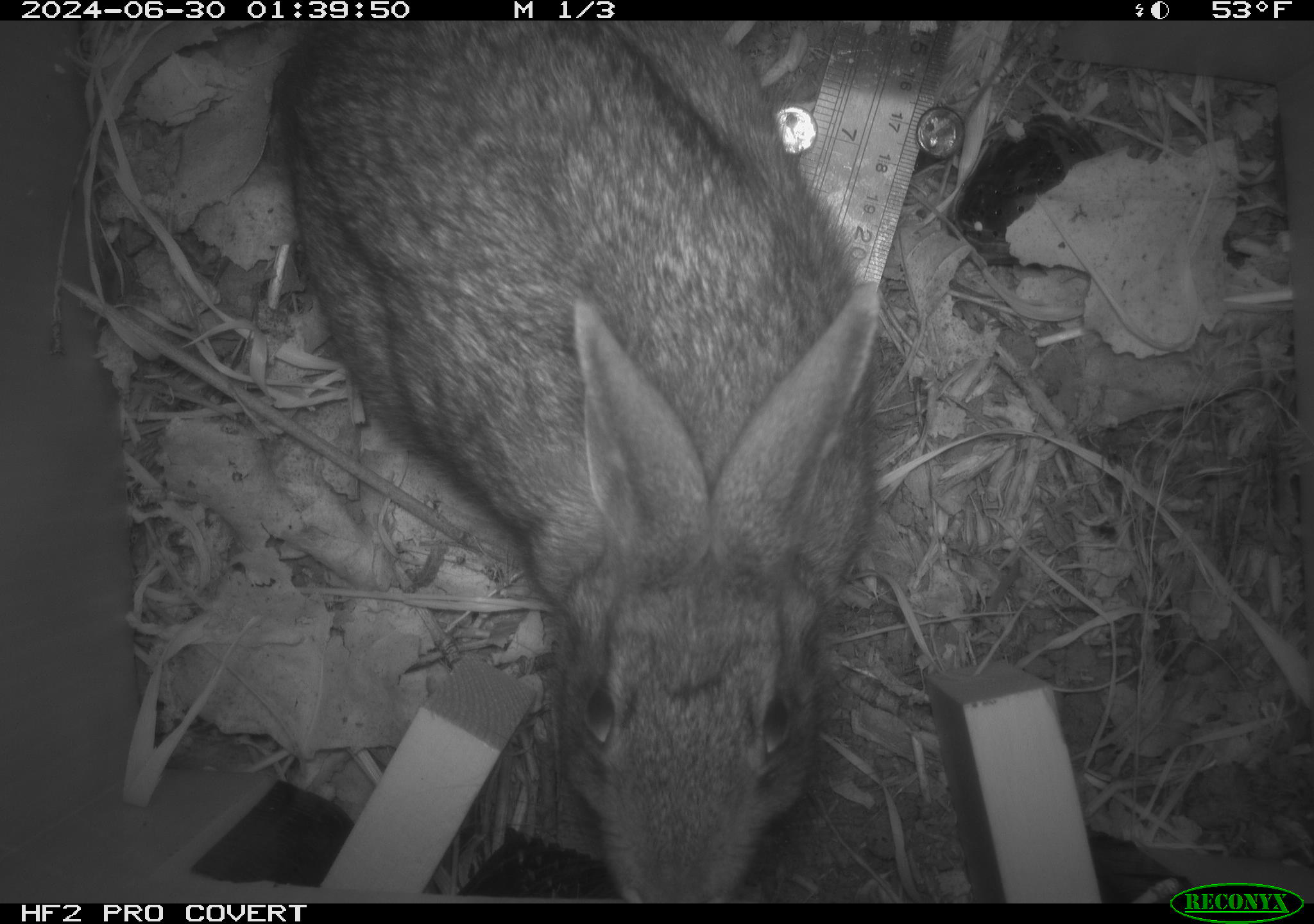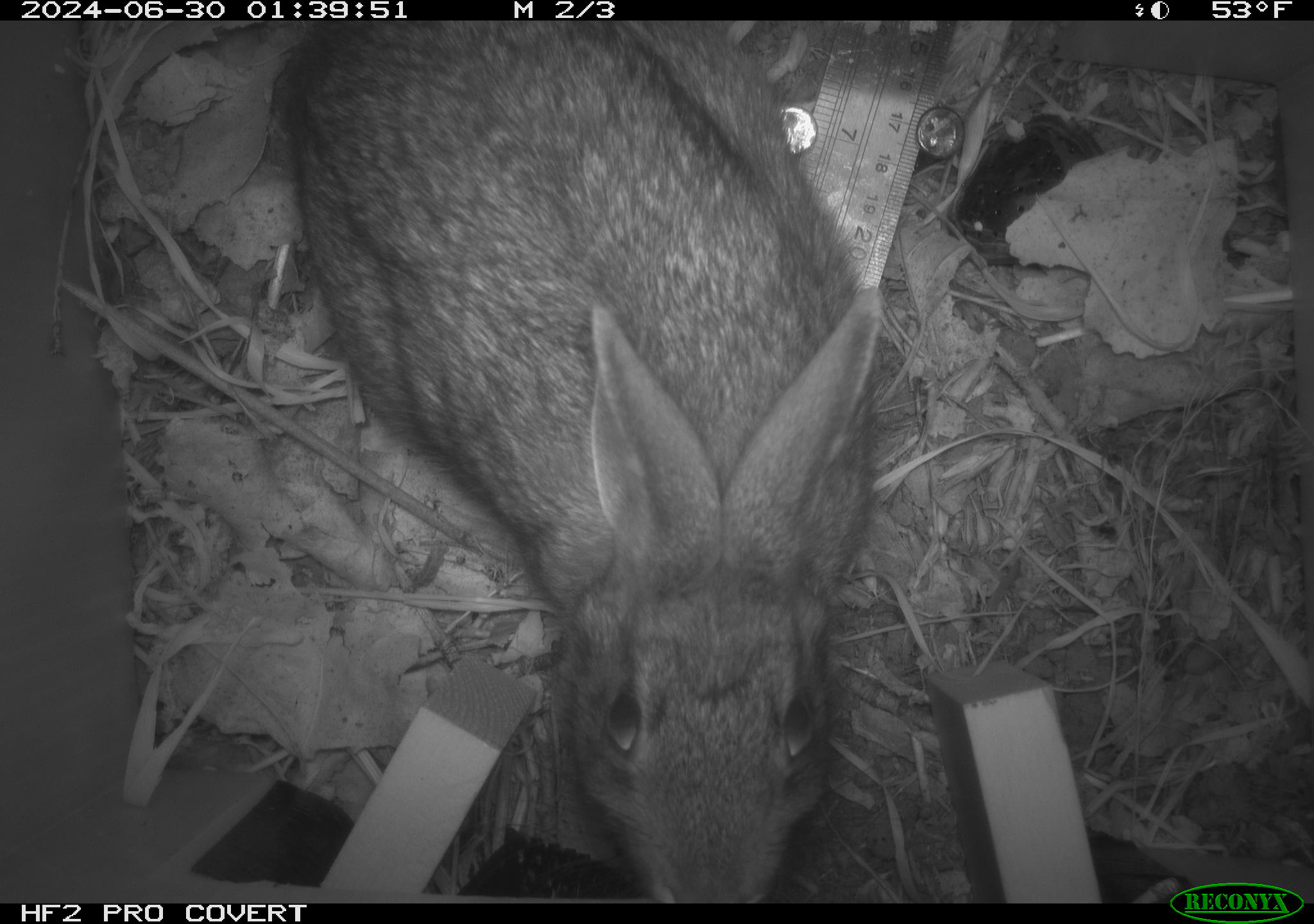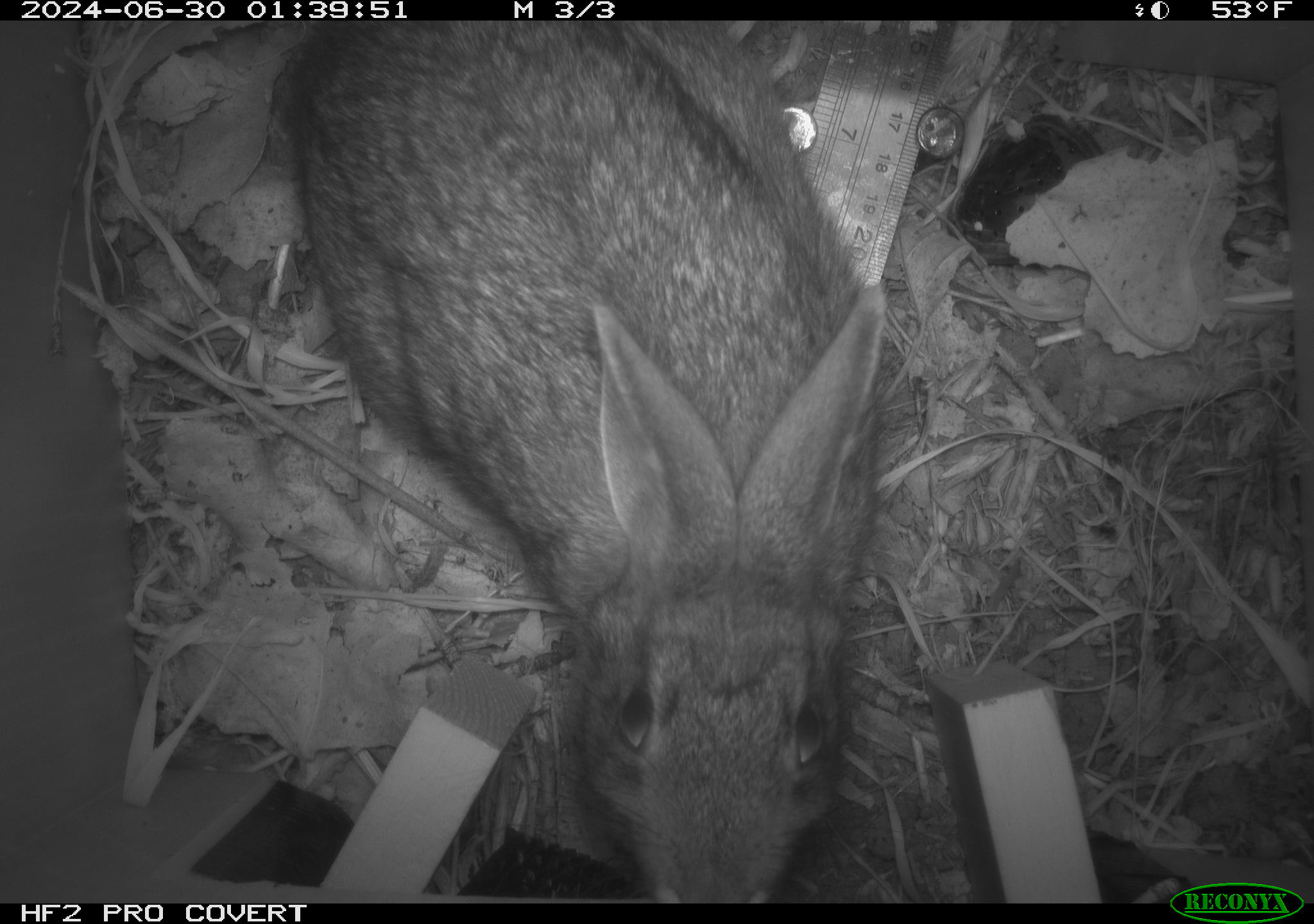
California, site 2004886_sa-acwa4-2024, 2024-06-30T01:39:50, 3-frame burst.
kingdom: Animalia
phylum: Chordata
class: Mammalia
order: Lagomorpha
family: Leporidae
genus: Sylvilagus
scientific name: Sylvilagus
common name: cottontail rabbits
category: sylvilagus species